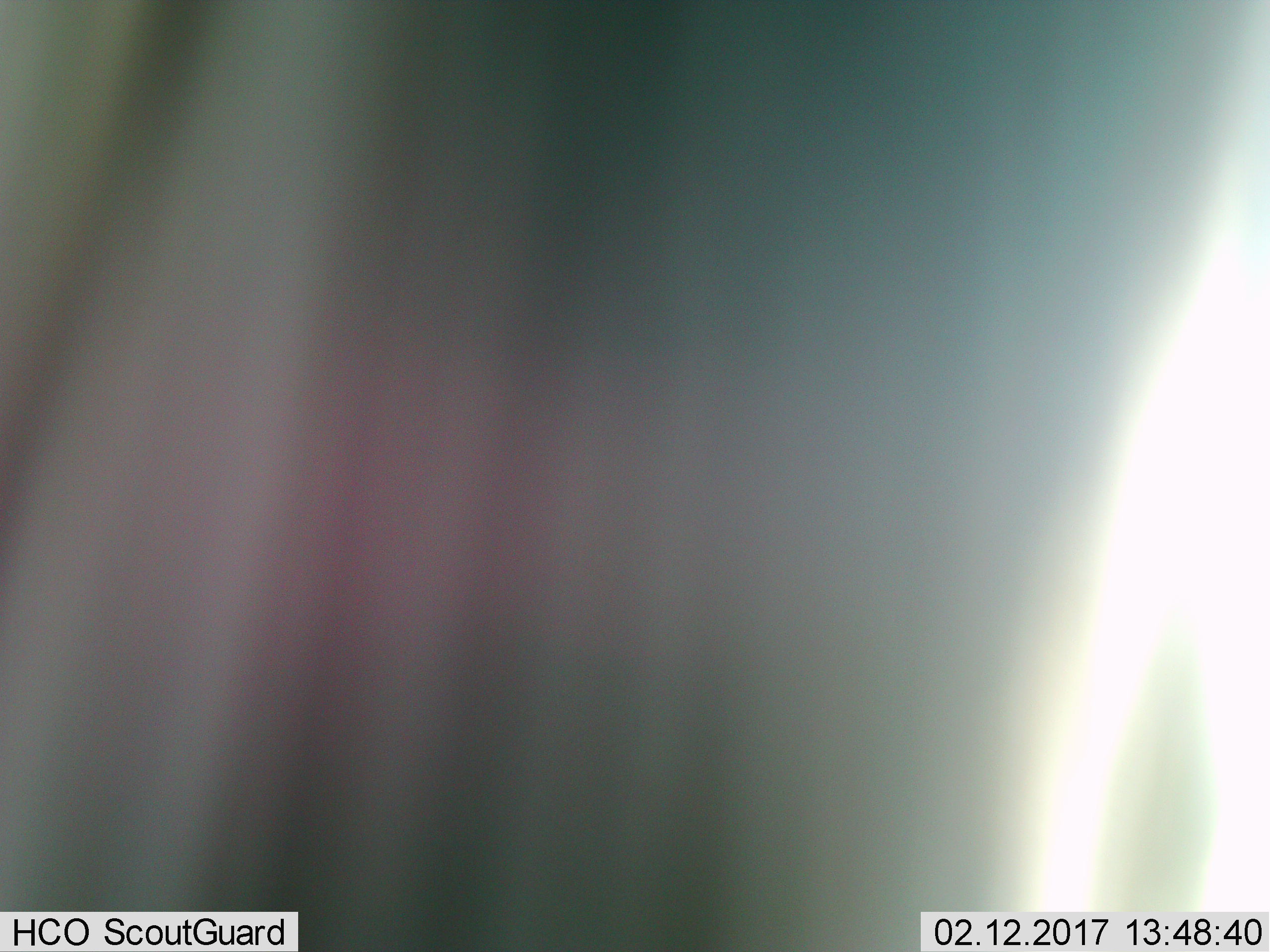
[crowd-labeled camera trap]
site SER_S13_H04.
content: unidentified animal